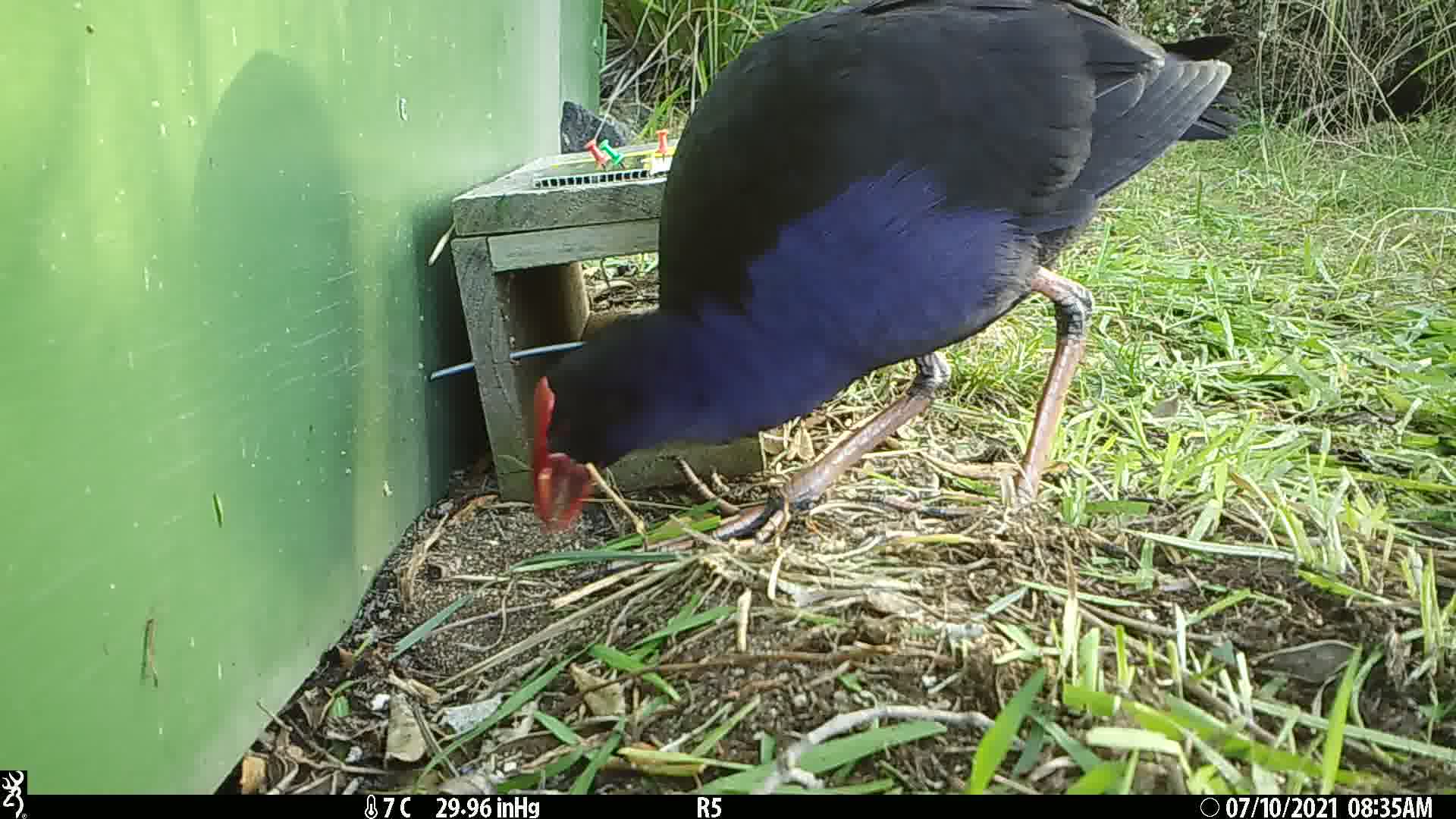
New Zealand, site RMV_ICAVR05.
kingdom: Animalia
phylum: Chordata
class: Aves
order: Gruiformes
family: Rallidae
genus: Porphyrio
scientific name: Porphyrio melanotus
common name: australasian swamphen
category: pukeko